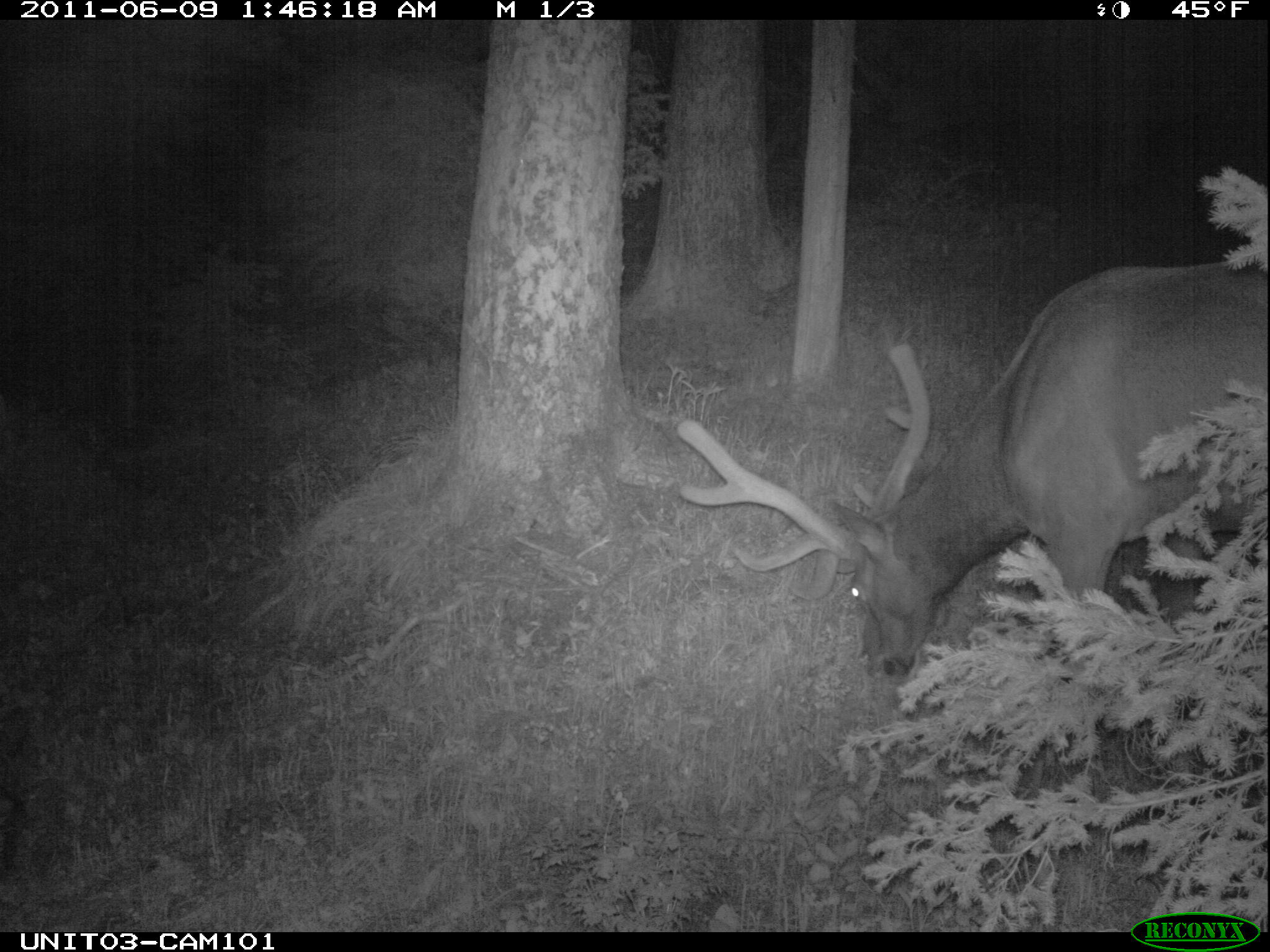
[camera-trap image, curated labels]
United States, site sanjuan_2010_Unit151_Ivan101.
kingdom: Animalia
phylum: Chordata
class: Mammalia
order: Artiodactyla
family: Cervidae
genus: Cervus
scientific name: Cervus elaphus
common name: red deer